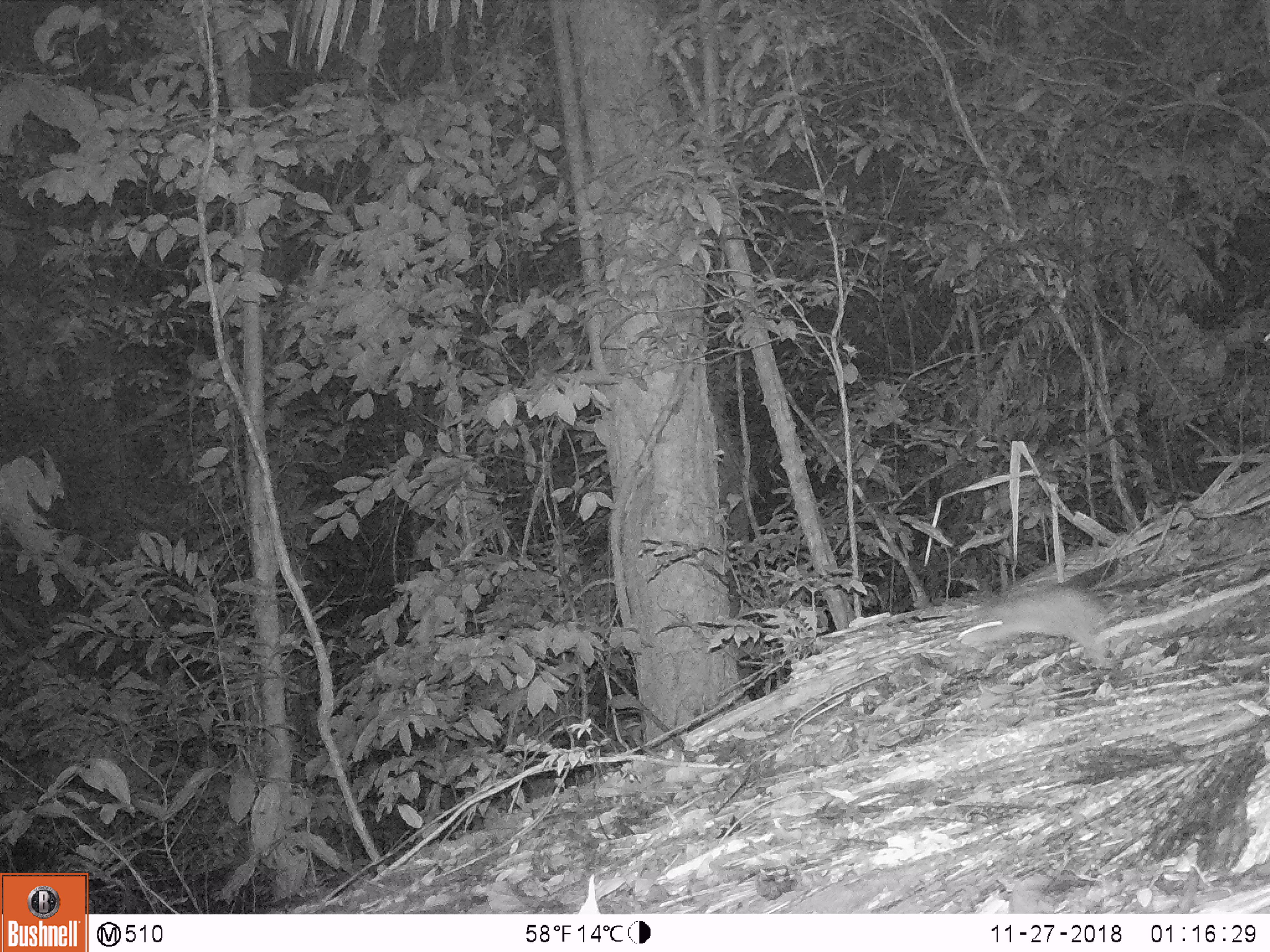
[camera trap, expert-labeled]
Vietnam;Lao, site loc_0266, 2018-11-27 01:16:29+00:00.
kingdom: Animalia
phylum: Chordata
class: Mammalia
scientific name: Mammalia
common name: mammal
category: unidentified small mammal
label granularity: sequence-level